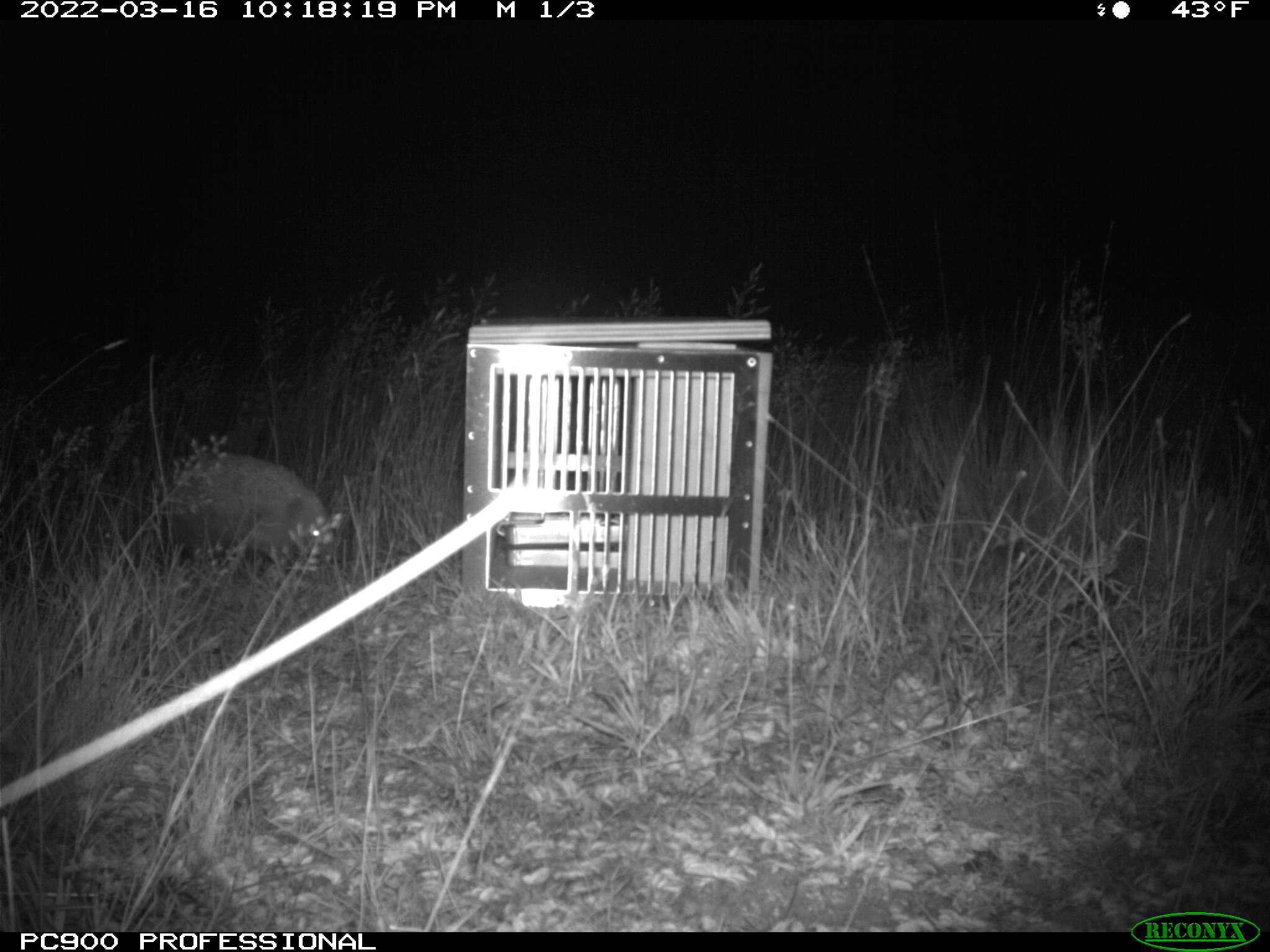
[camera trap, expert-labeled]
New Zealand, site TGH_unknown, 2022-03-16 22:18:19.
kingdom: Animalia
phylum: Chordata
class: Mammalia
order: Eulipotyphla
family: Erinaceidae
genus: Erinaceus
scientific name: Erinaceus europaeus europaeus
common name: european hedgehog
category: hedgehog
Hedgehog (european hedgehog) (Erinaceus europaeus europaeus).